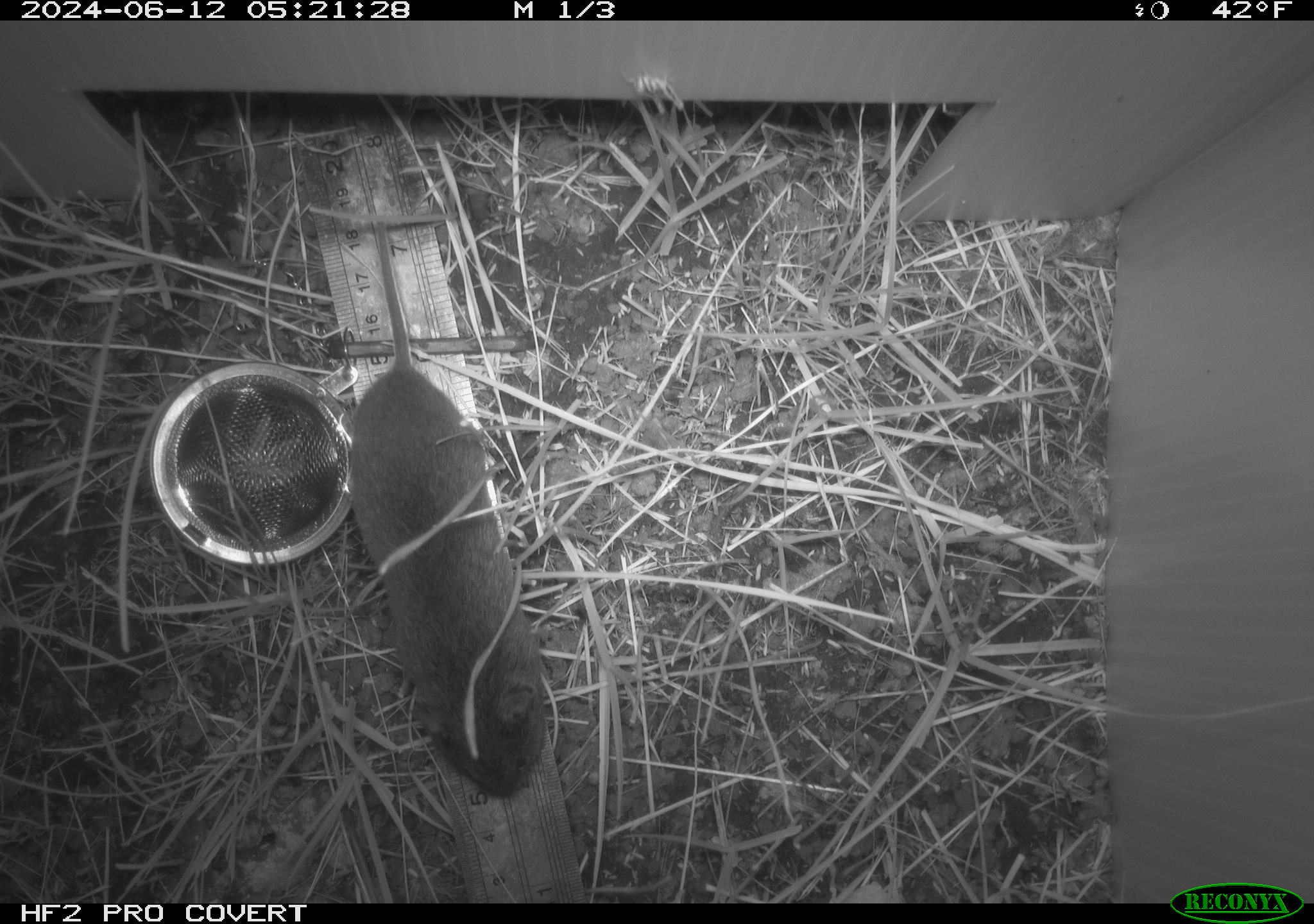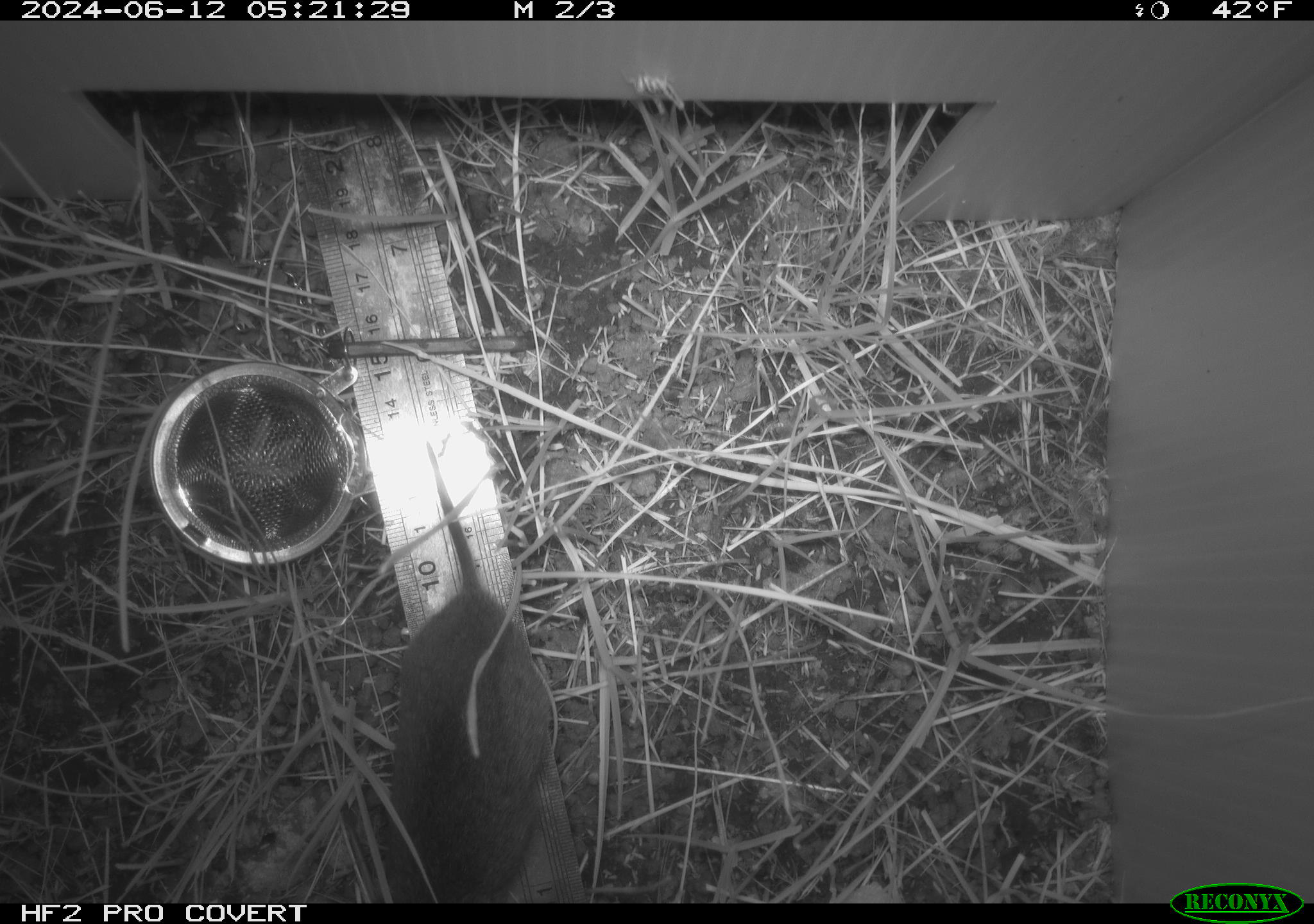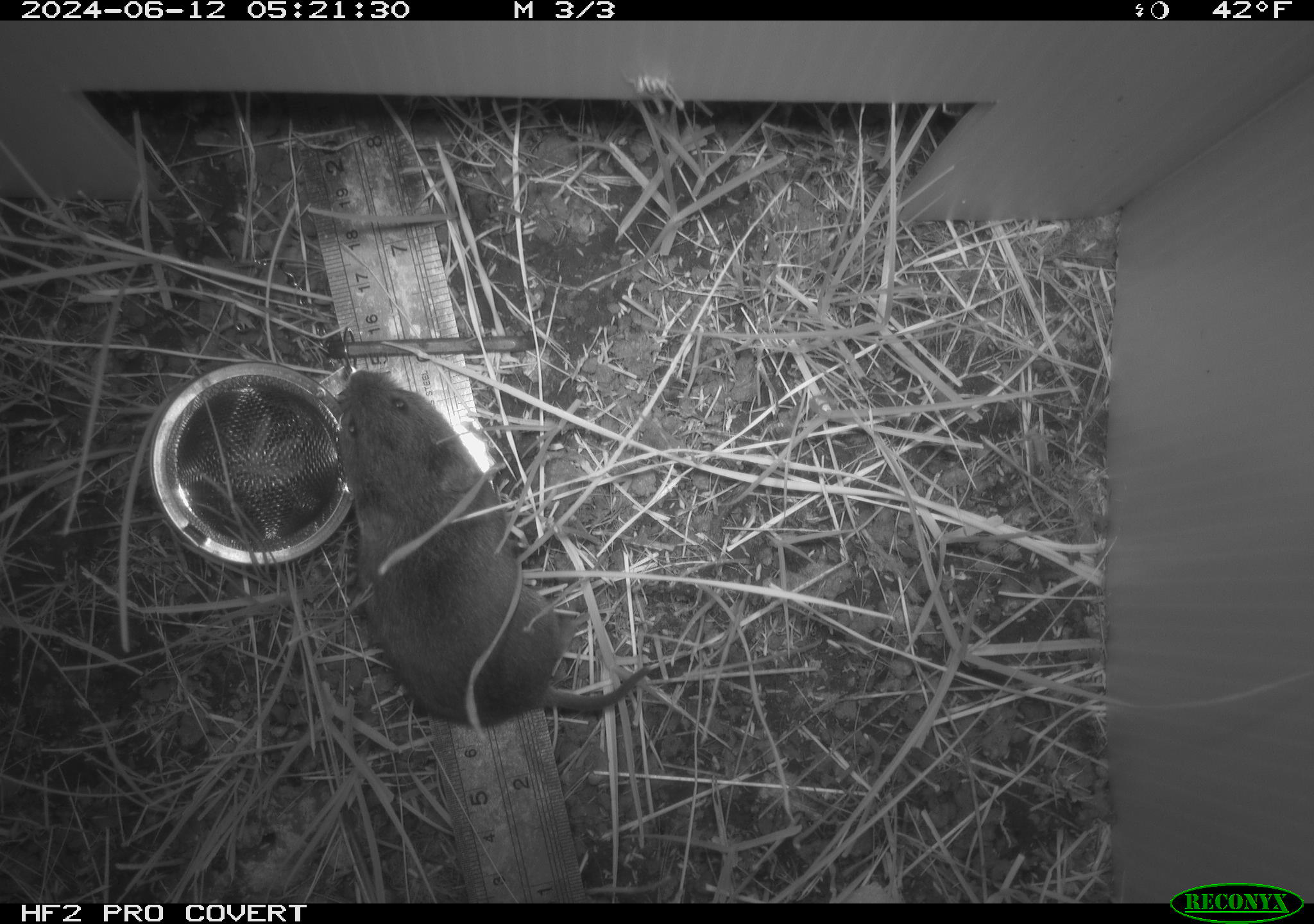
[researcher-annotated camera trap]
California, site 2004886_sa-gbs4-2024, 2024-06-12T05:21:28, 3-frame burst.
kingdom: Animalia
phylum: Chordata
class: Mammalia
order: Rodentia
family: Cricetidae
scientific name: Arvicolinae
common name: voles, lemmings, and muskrats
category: arvicolinae subfamily